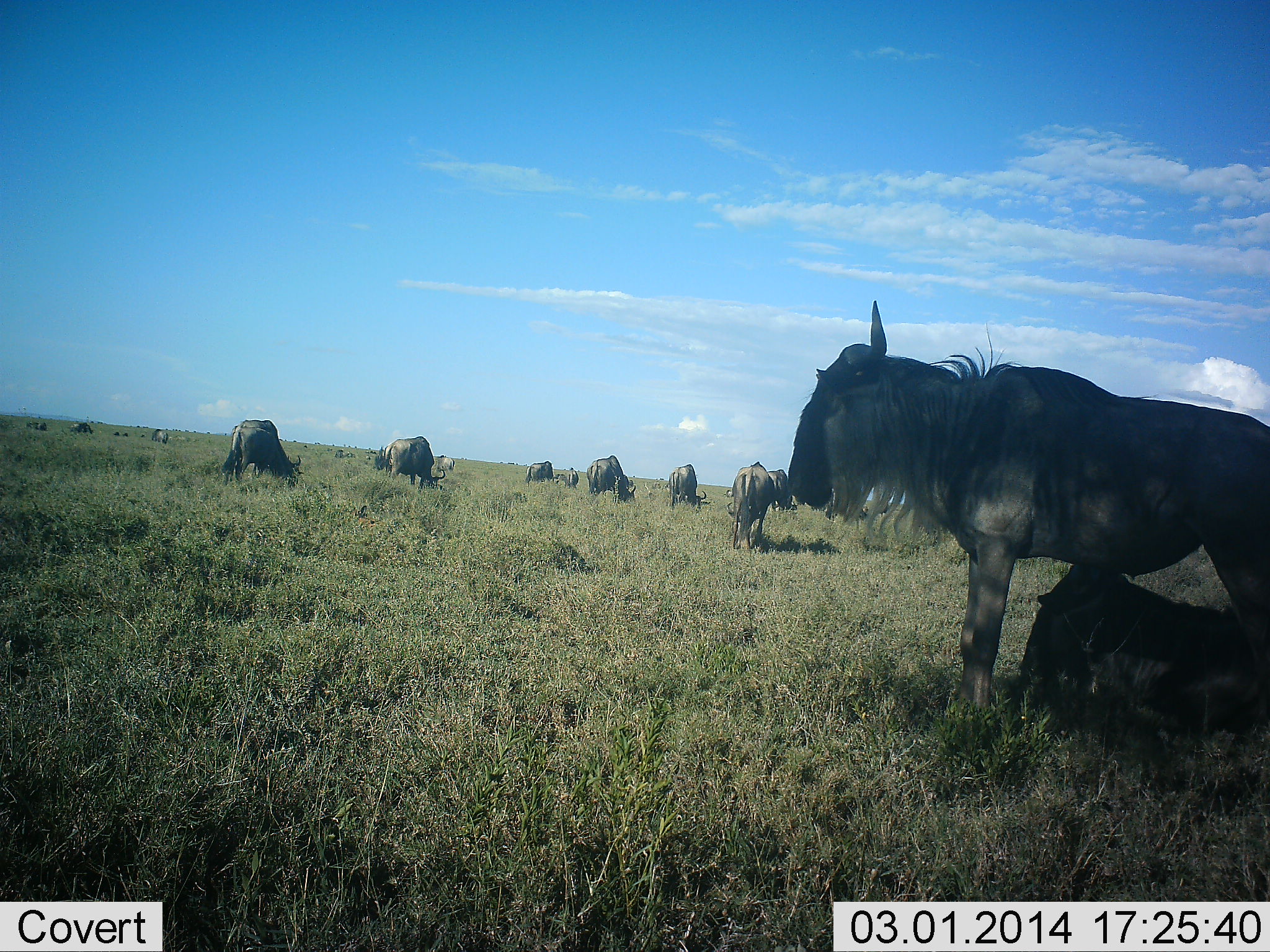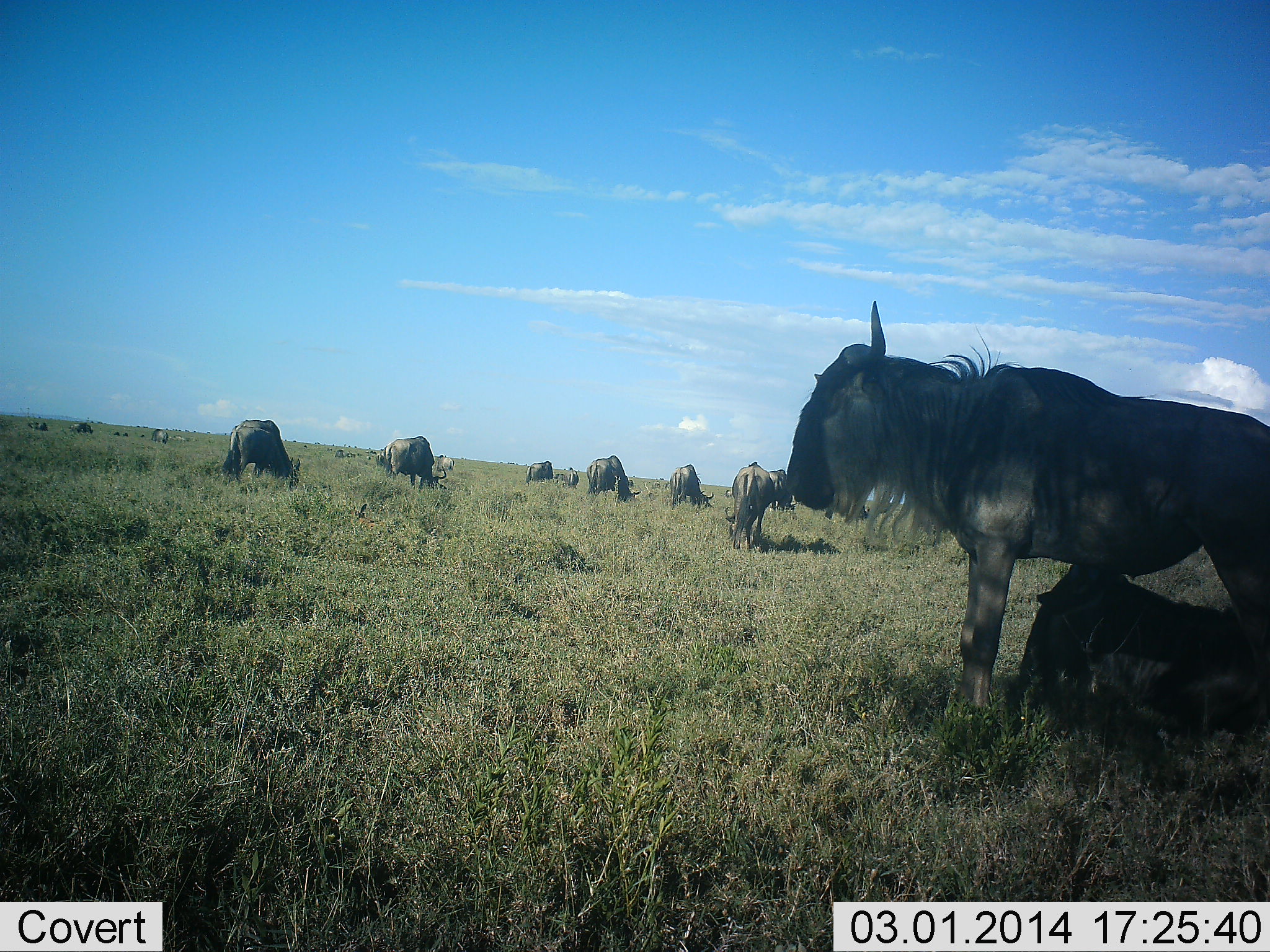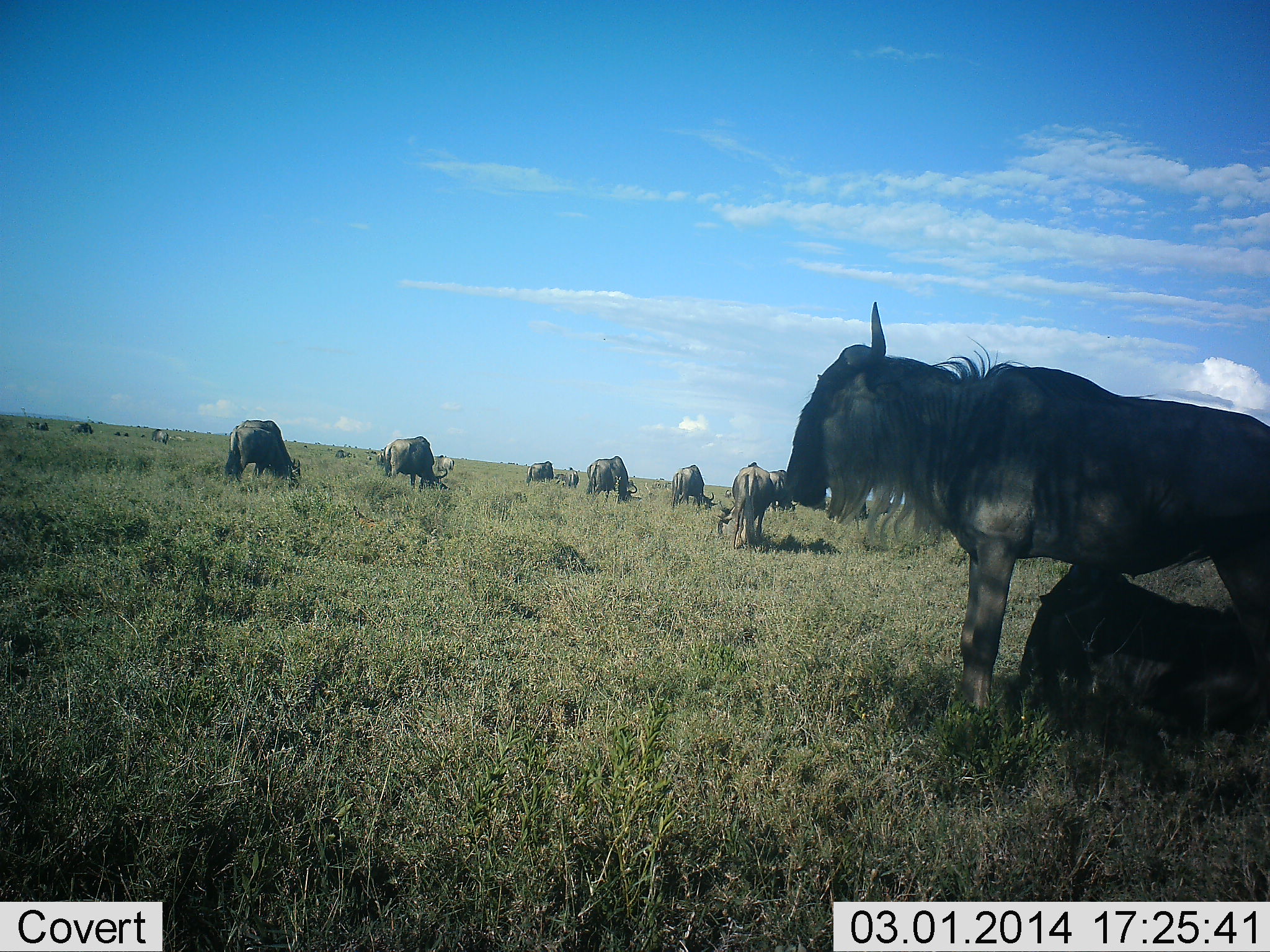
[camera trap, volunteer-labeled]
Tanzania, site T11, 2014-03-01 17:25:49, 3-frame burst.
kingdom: Animalia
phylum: Chordata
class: Mammalia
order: Artiodactyla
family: Bovidae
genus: Connochaetes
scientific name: Connochaetes taurinus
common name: blue wildebeest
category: wildebeest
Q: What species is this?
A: Wildebeest (blue wildebeest) (Connochaetes taurinus).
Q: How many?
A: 11-50.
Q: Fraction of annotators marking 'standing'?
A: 90%.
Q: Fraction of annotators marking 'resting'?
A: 60%.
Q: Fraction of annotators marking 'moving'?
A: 0%.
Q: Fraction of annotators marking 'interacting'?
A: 0%.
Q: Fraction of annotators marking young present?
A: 20%.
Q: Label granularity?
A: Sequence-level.